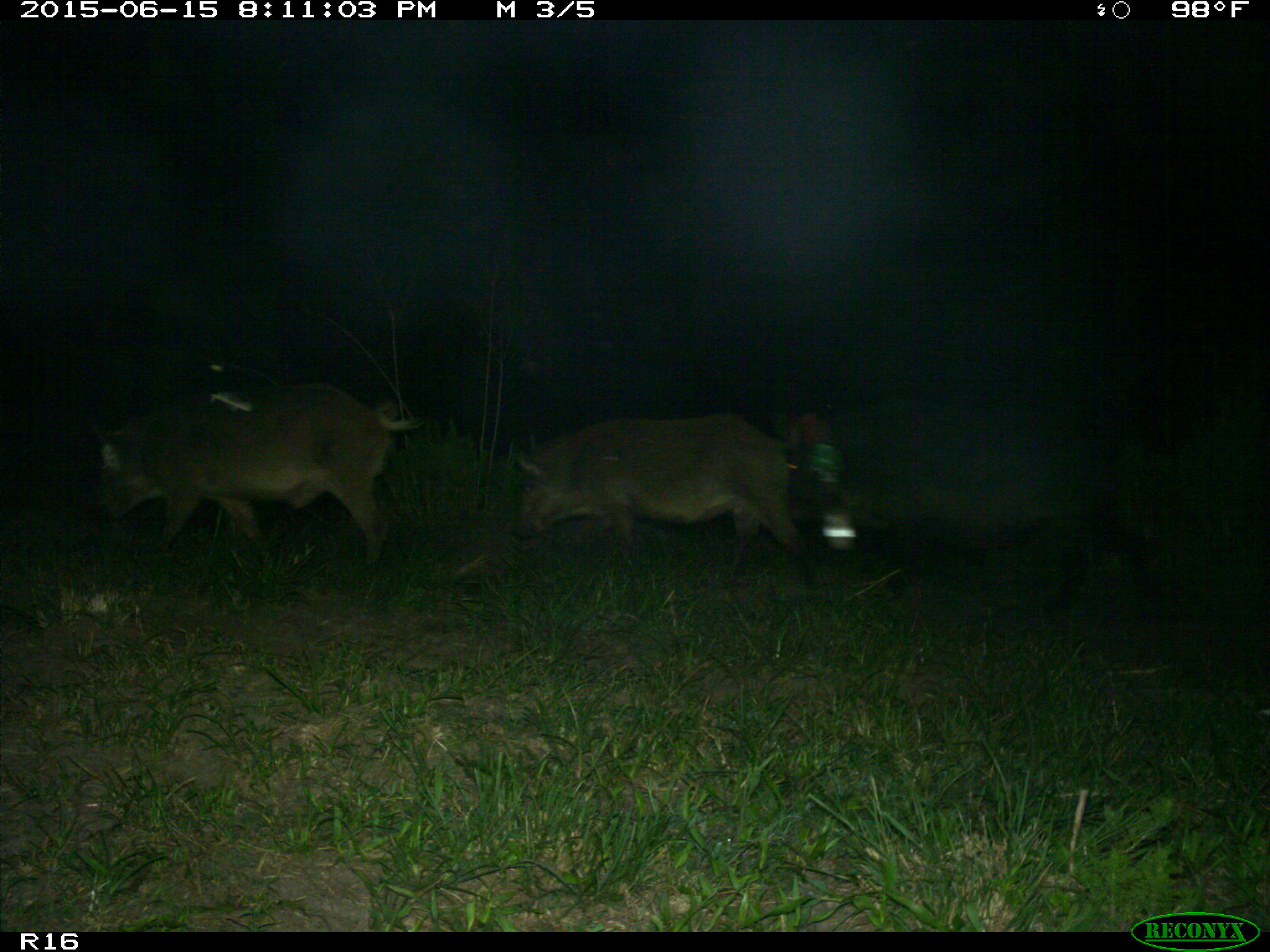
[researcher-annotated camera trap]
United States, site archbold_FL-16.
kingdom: Animalia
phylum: Chordata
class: Mammalia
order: Artiodactyla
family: Suidae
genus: Sus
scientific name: Sus scrofa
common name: wild boar